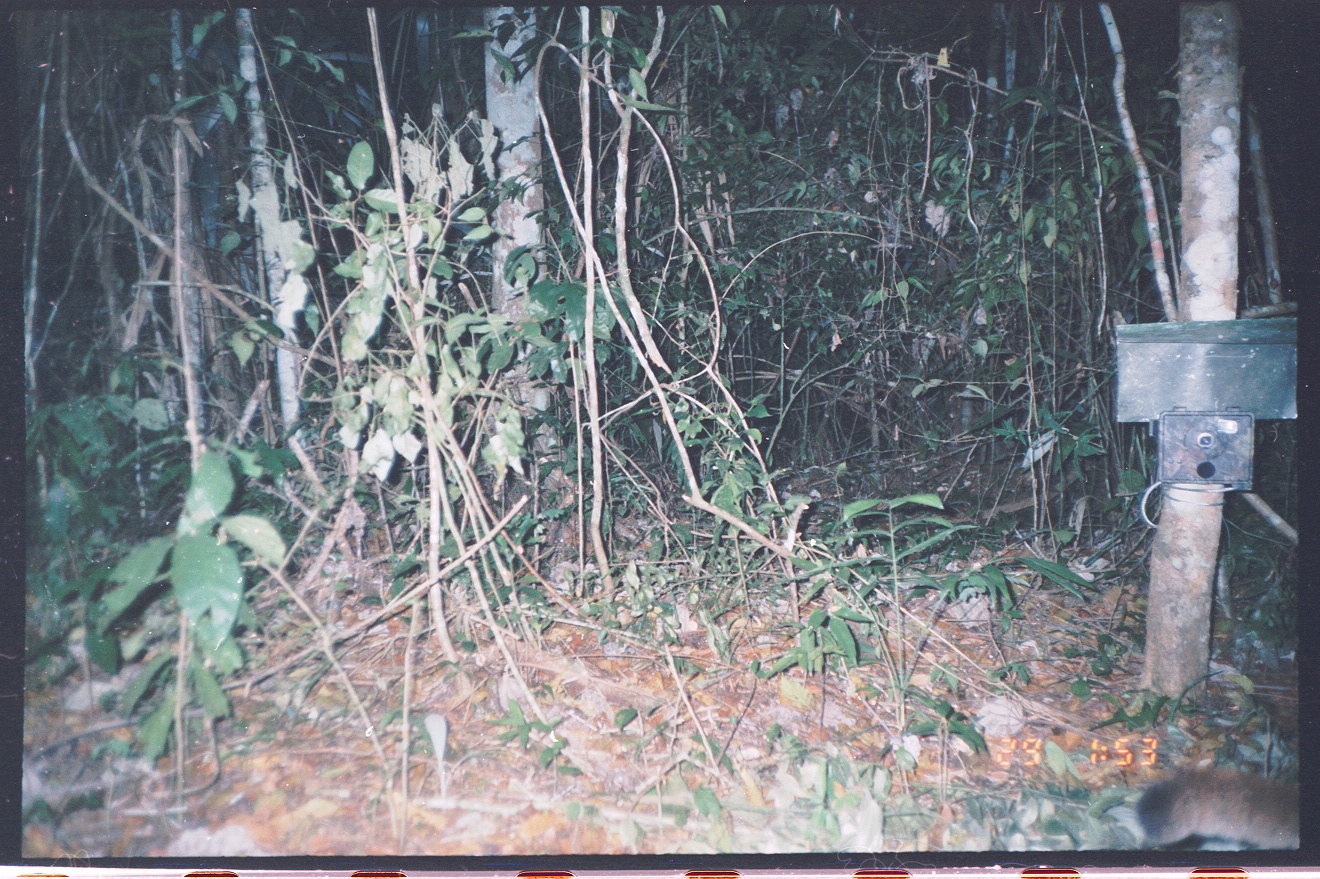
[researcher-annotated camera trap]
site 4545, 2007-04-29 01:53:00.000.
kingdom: Animalia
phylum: Chordata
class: Mammalia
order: Carnivora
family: Felidae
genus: Puma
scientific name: Puma concolor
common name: mountain lion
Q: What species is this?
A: Puma concolor (mountain lion).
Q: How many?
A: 1.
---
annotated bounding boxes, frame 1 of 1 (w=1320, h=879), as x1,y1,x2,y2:
puma concolor: 1123,766,1300,848